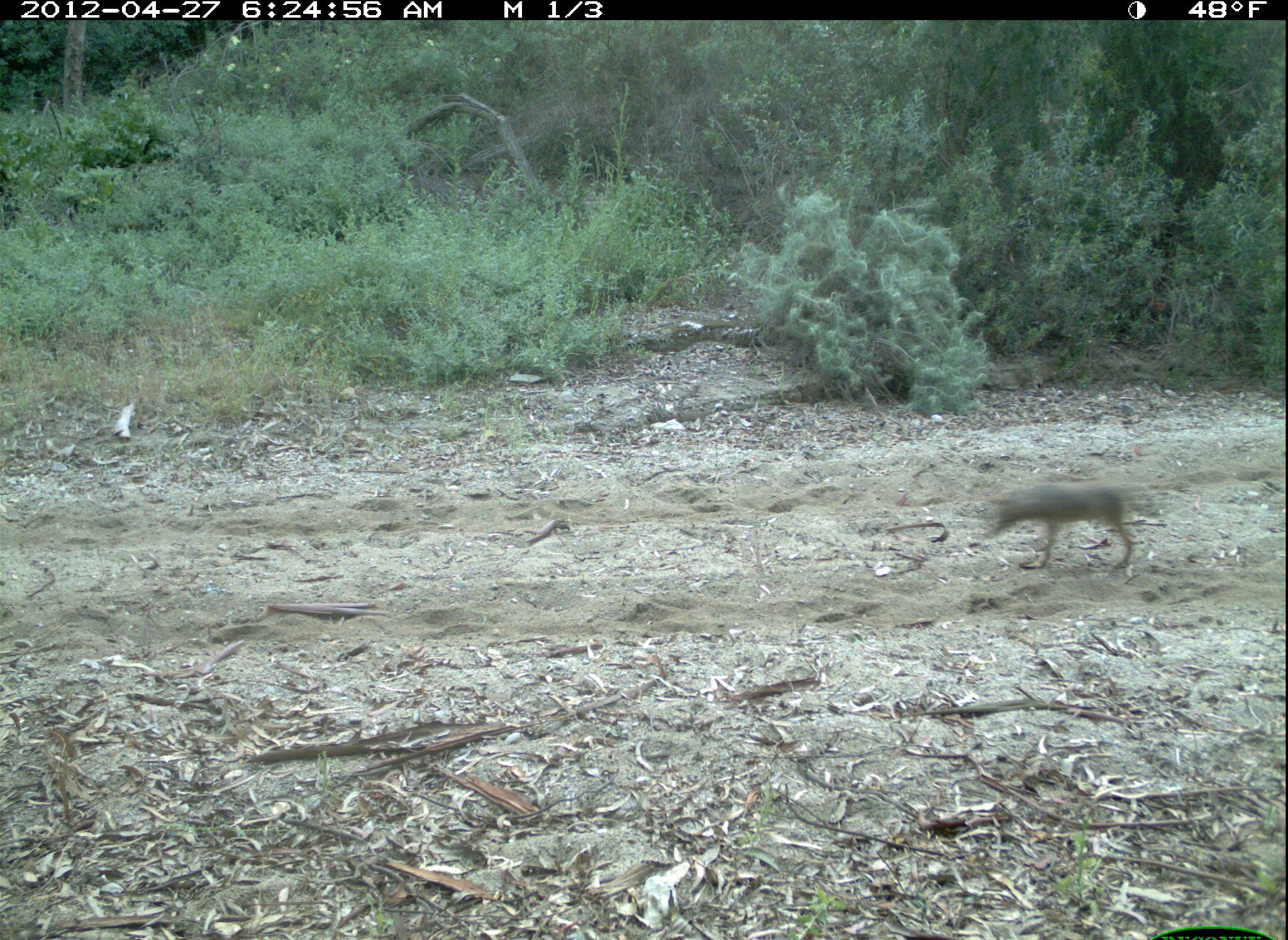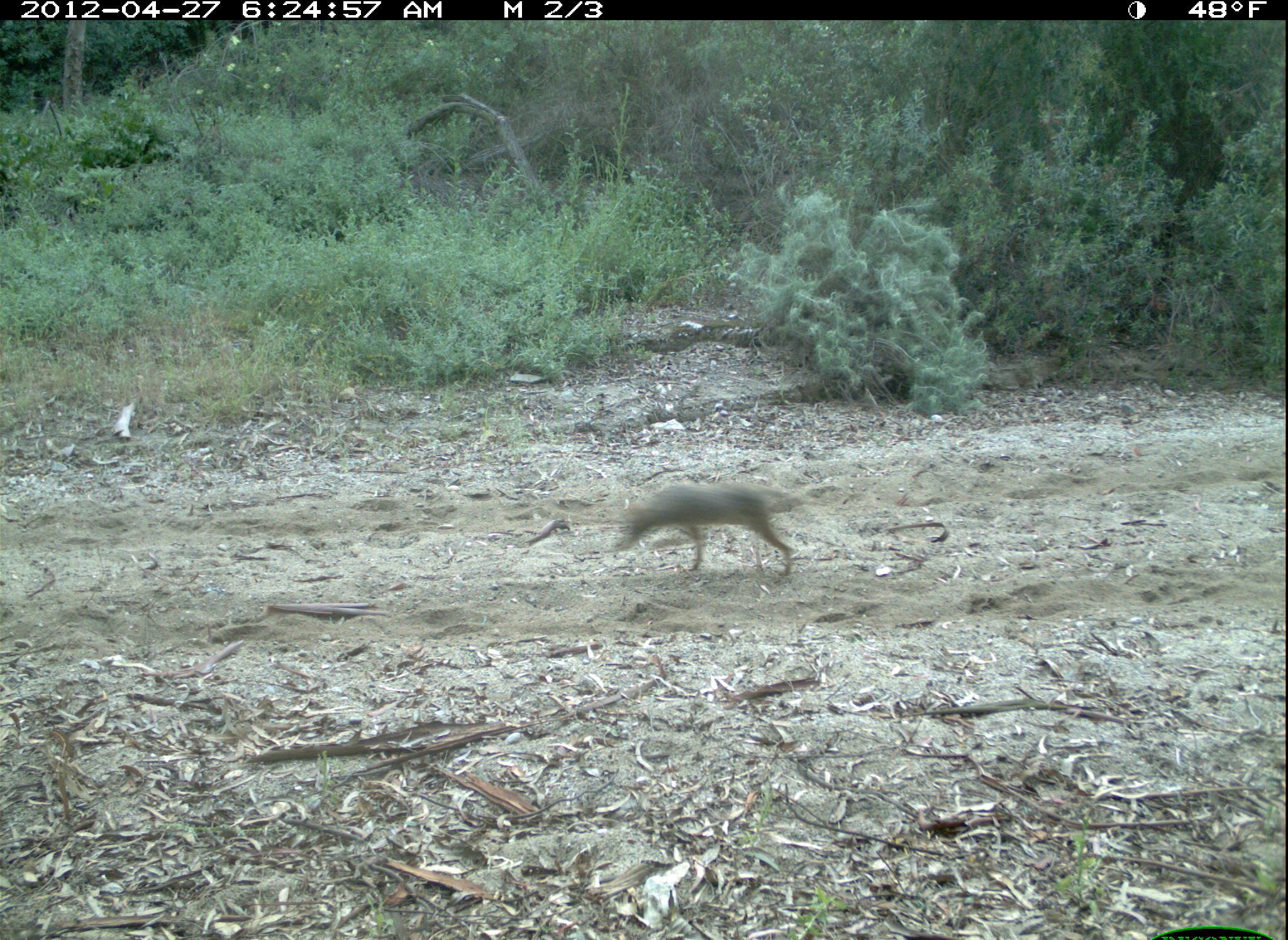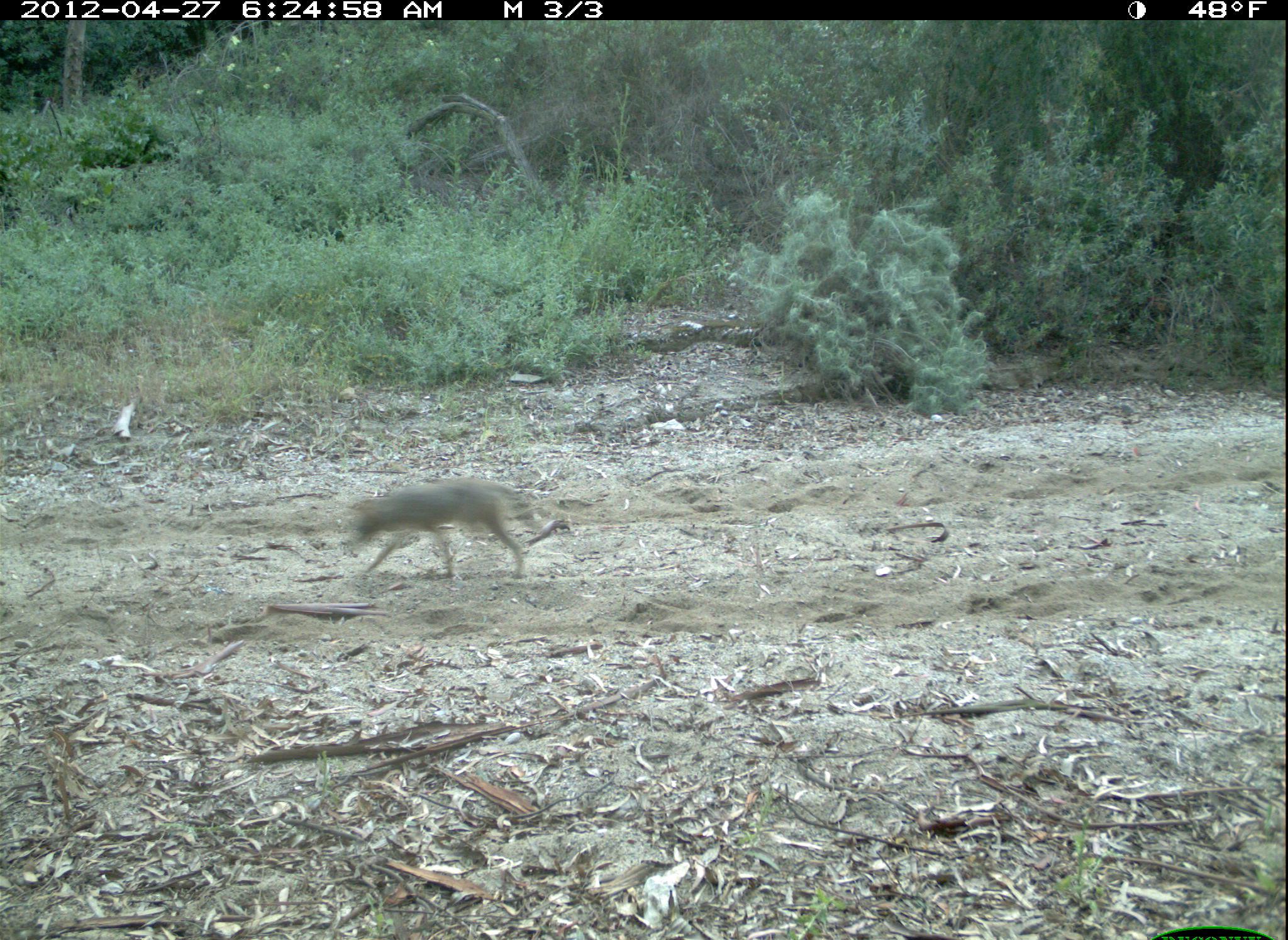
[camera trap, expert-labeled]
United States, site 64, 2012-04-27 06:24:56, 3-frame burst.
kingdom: Animalia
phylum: Chordata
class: Mammalia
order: Carnivora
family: Canidae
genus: Canis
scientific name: Canis latrans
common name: coyote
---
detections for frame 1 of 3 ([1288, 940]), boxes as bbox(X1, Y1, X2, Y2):
coyote: bbox(981, 478, 1144, 576)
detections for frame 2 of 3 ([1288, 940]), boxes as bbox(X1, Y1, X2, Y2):
coyote: bbox(614, 483, 808, 584)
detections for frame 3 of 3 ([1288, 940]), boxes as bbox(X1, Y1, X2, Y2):
coyote: bbox(349, 479, 526, 585)